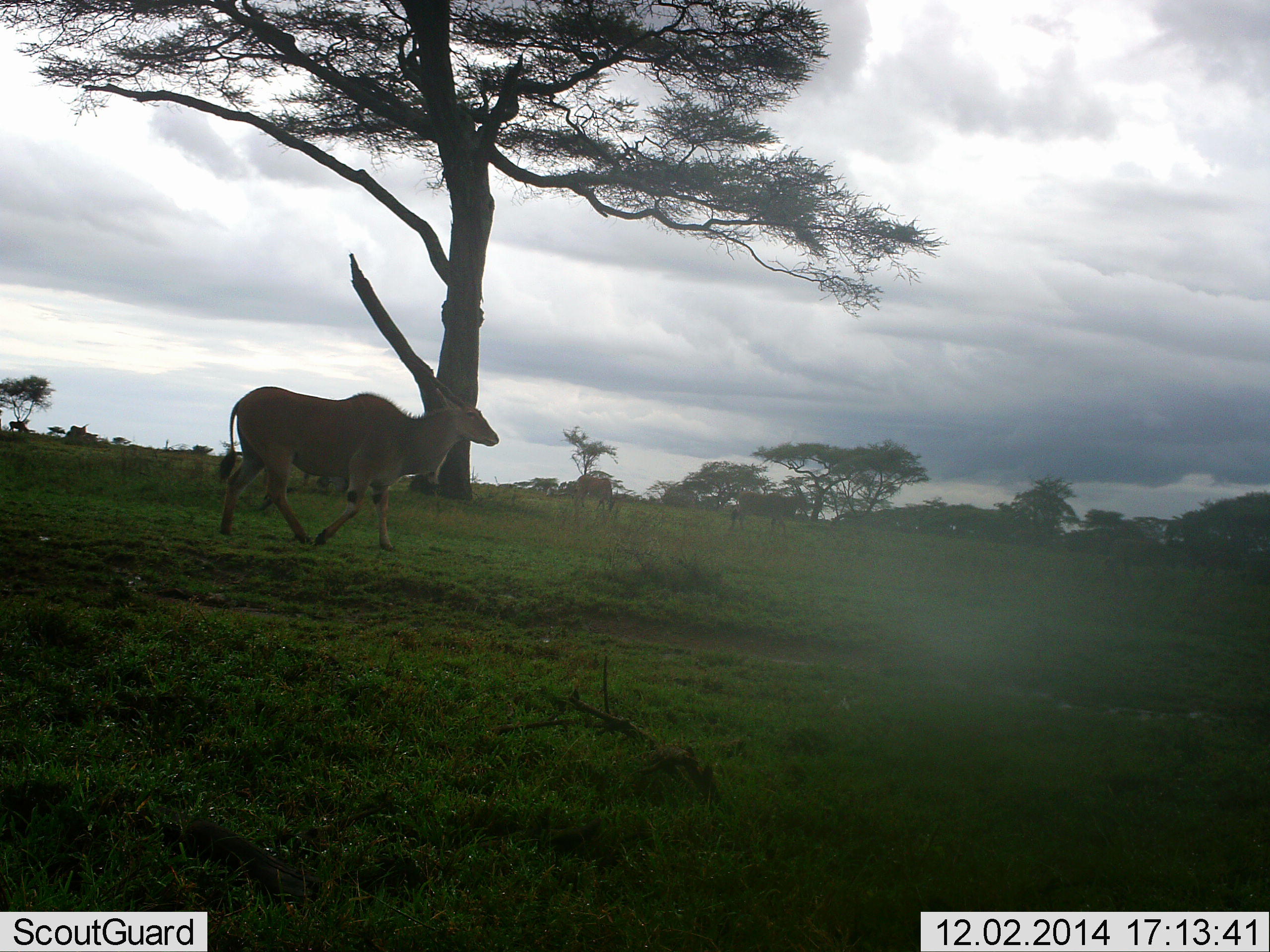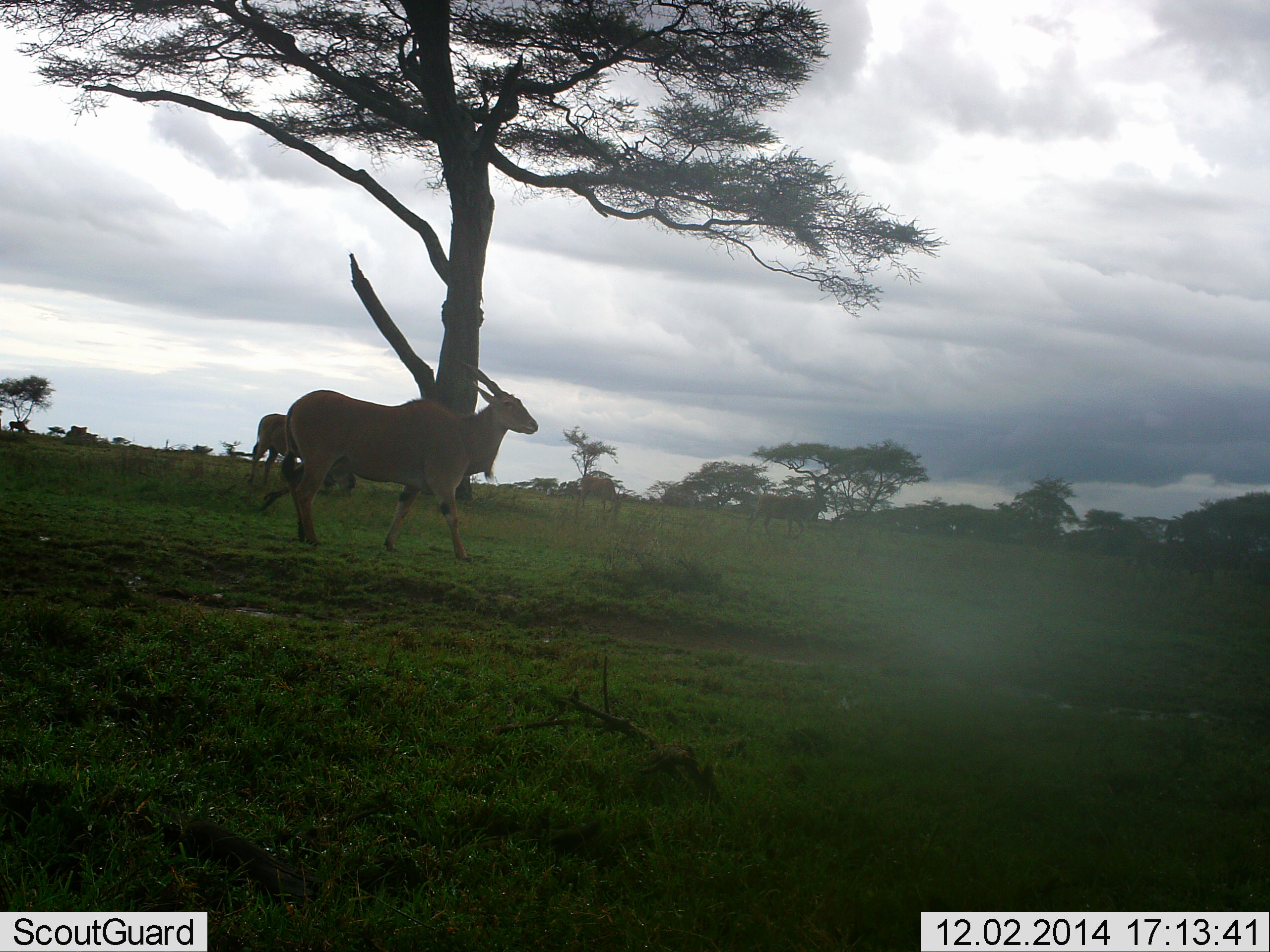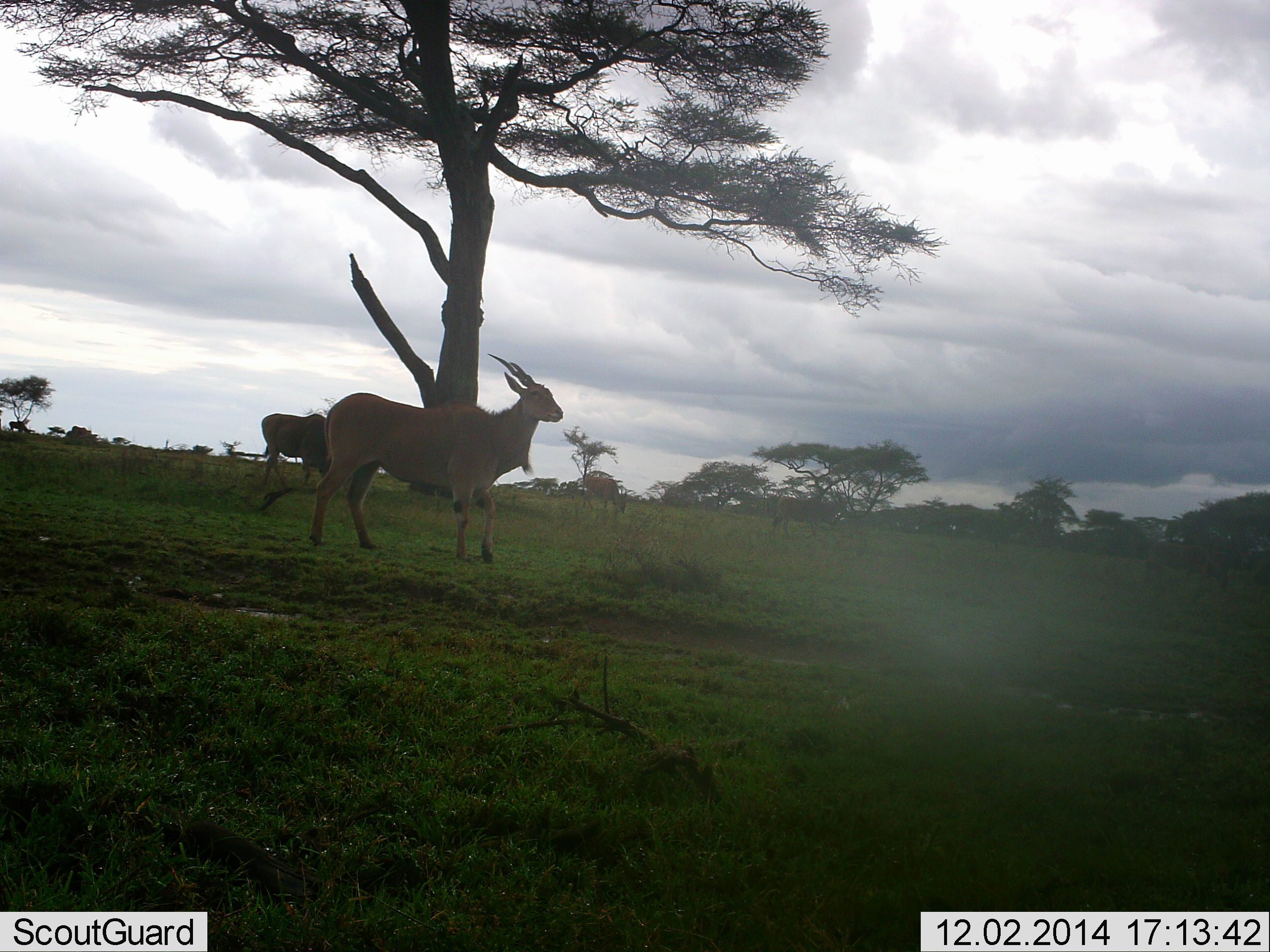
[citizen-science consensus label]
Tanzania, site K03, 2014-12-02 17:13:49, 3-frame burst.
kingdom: Animalia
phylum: Chordata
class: Mammalia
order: Artiodactyla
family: Bovidae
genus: Tragelaphus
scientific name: Tragelaphus oryx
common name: eland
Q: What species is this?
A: Eland (Tragelaphus oryx).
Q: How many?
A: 5.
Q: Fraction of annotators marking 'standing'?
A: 20%.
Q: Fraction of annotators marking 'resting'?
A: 0%.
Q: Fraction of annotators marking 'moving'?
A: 100%.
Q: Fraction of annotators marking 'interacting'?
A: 0%.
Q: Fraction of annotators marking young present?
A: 0%.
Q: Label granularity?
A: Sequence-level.